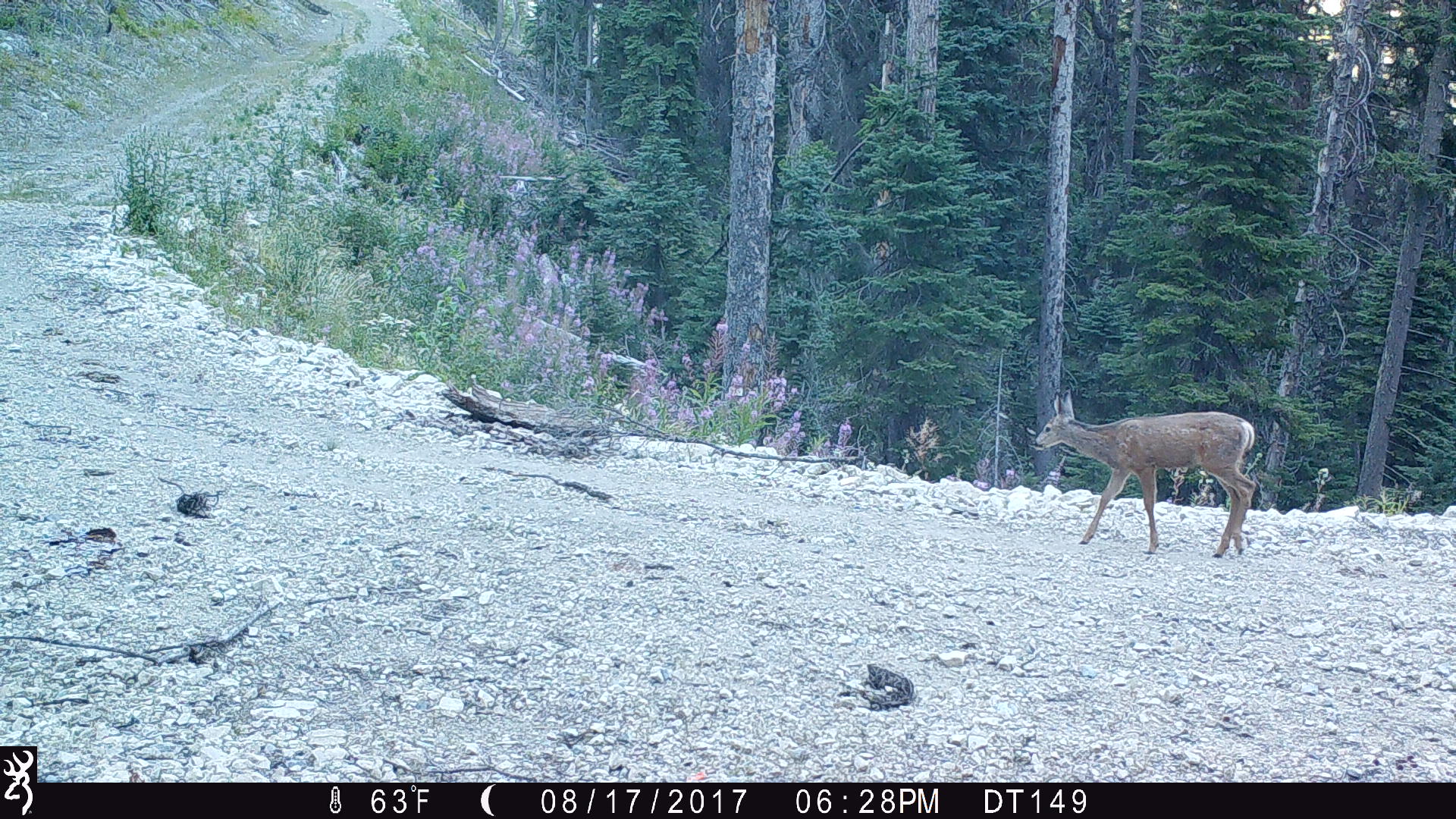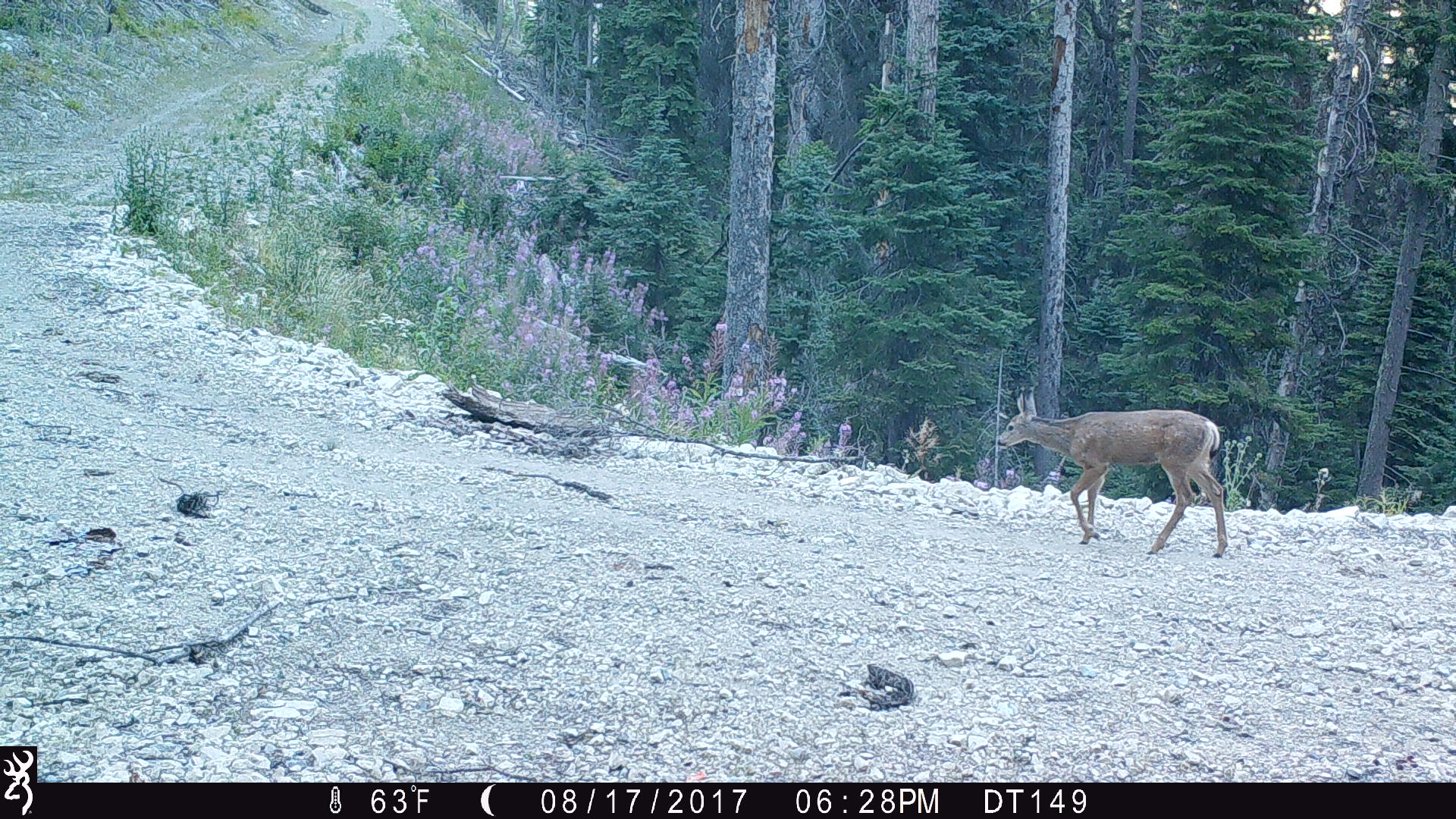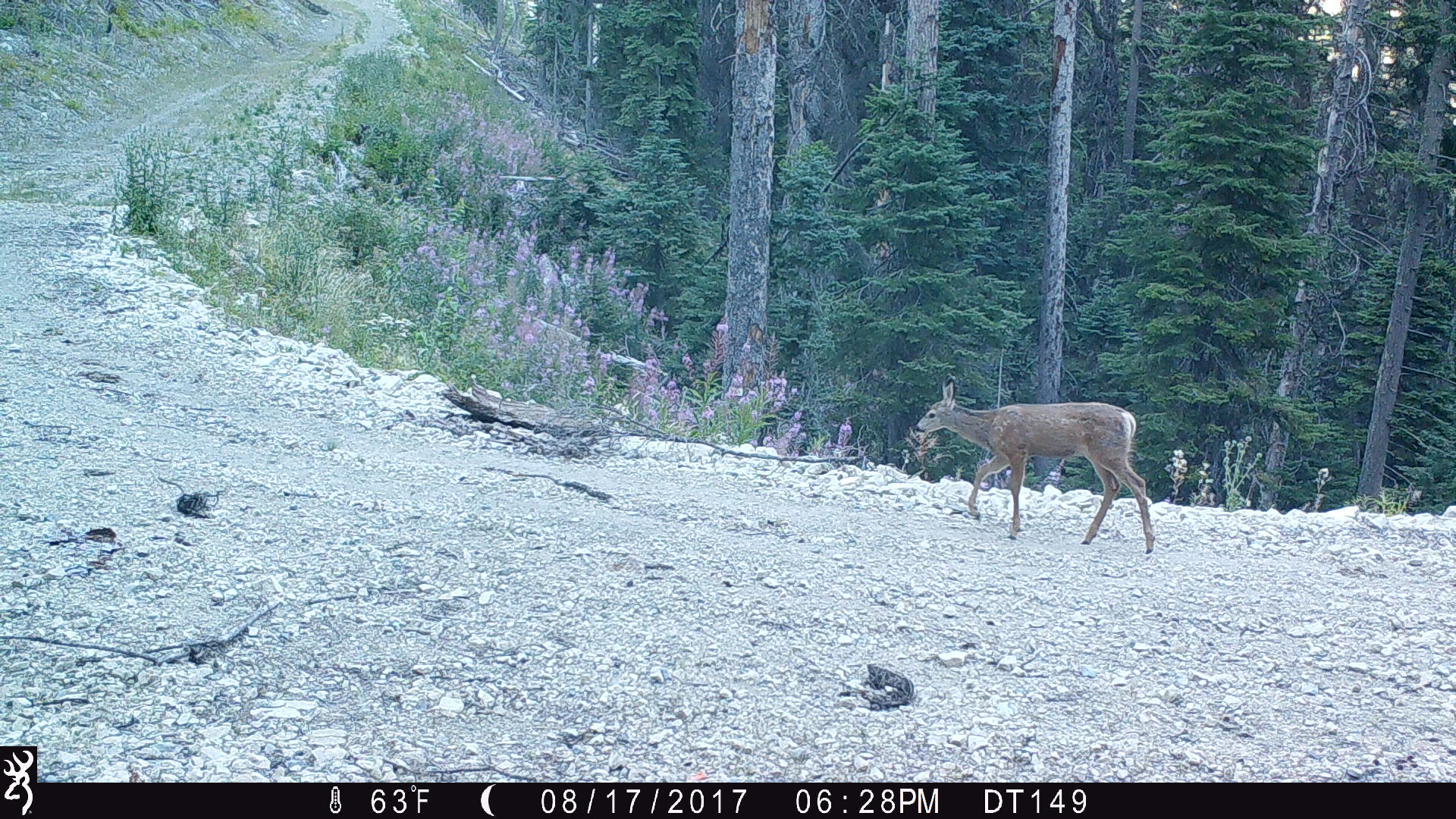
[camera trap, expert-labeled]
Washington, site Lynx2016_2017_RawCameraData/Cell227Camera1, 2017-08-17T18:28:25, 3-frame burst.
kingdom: Animalia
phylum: Chordata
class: Mammalia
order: Artiodactyla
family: Cervidae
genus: Odocoileus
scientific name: Odocoileus hemionus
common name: mule deer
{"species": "Odocoileus hemionus (mule deer)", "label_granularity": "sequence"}